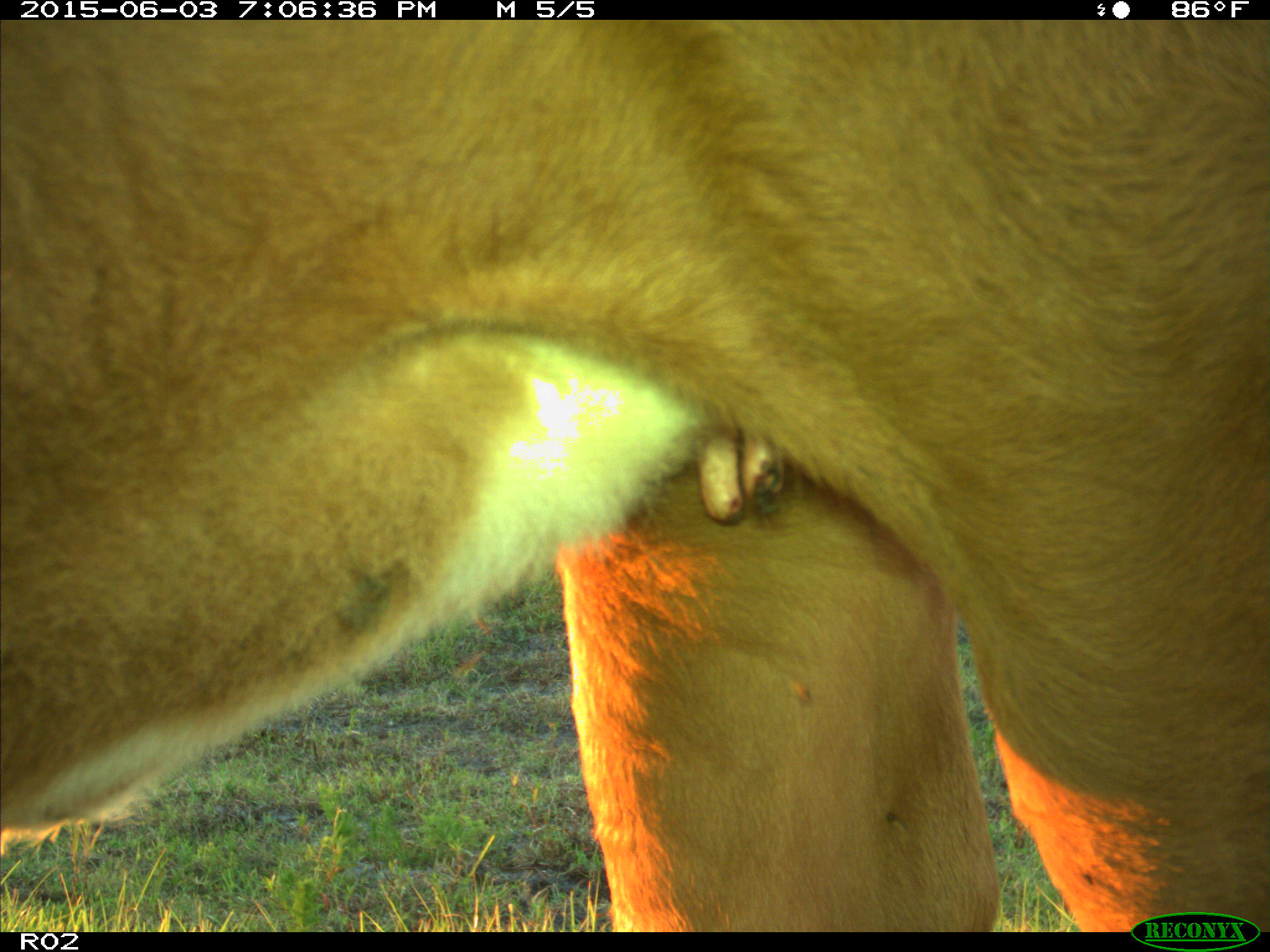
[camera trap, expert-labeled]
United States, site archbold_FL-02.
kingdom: Animalia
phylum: Chordata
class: Mammalia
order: Artiodactyla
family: Bovidae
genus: Bos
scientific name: Bos taurus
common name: domestic cow